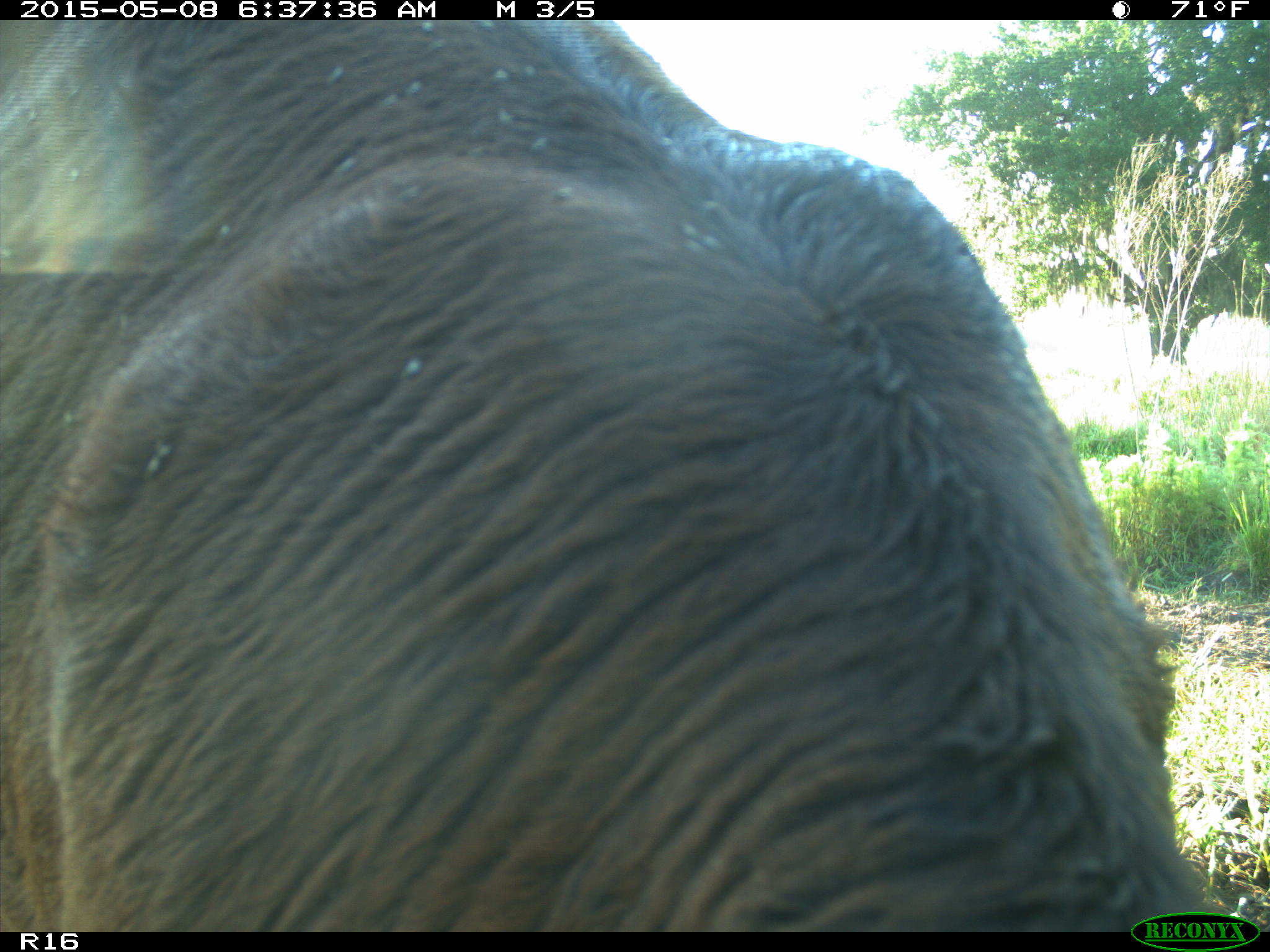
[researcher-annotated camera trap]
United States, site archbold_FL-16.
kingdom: Animalia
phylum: Chordata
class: Mammalia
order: Artiodactyla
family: Bovidae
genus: Bos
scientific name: Bos taurus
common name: domestic cow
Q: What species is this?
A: Bos taurus (domestic cow).